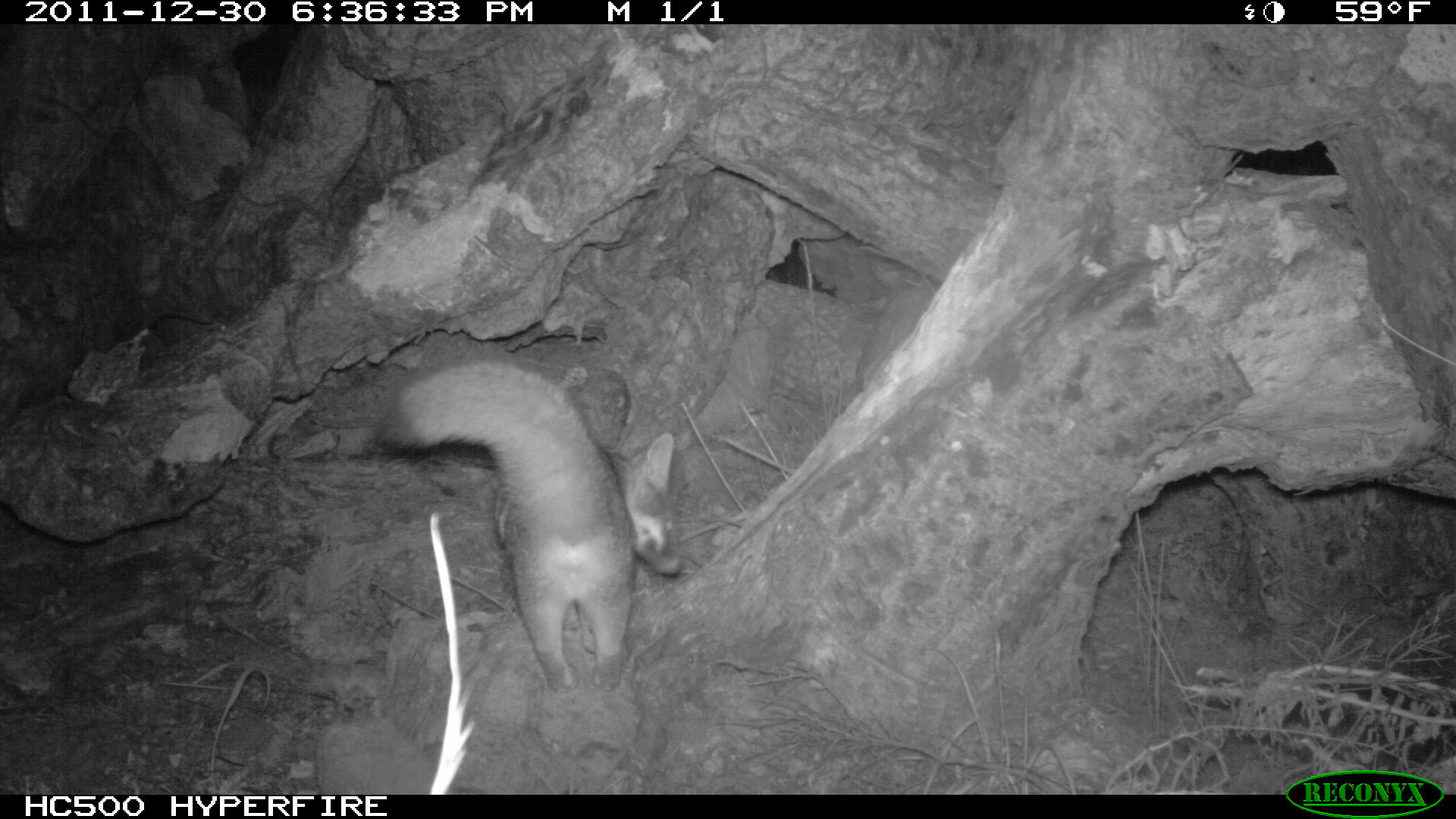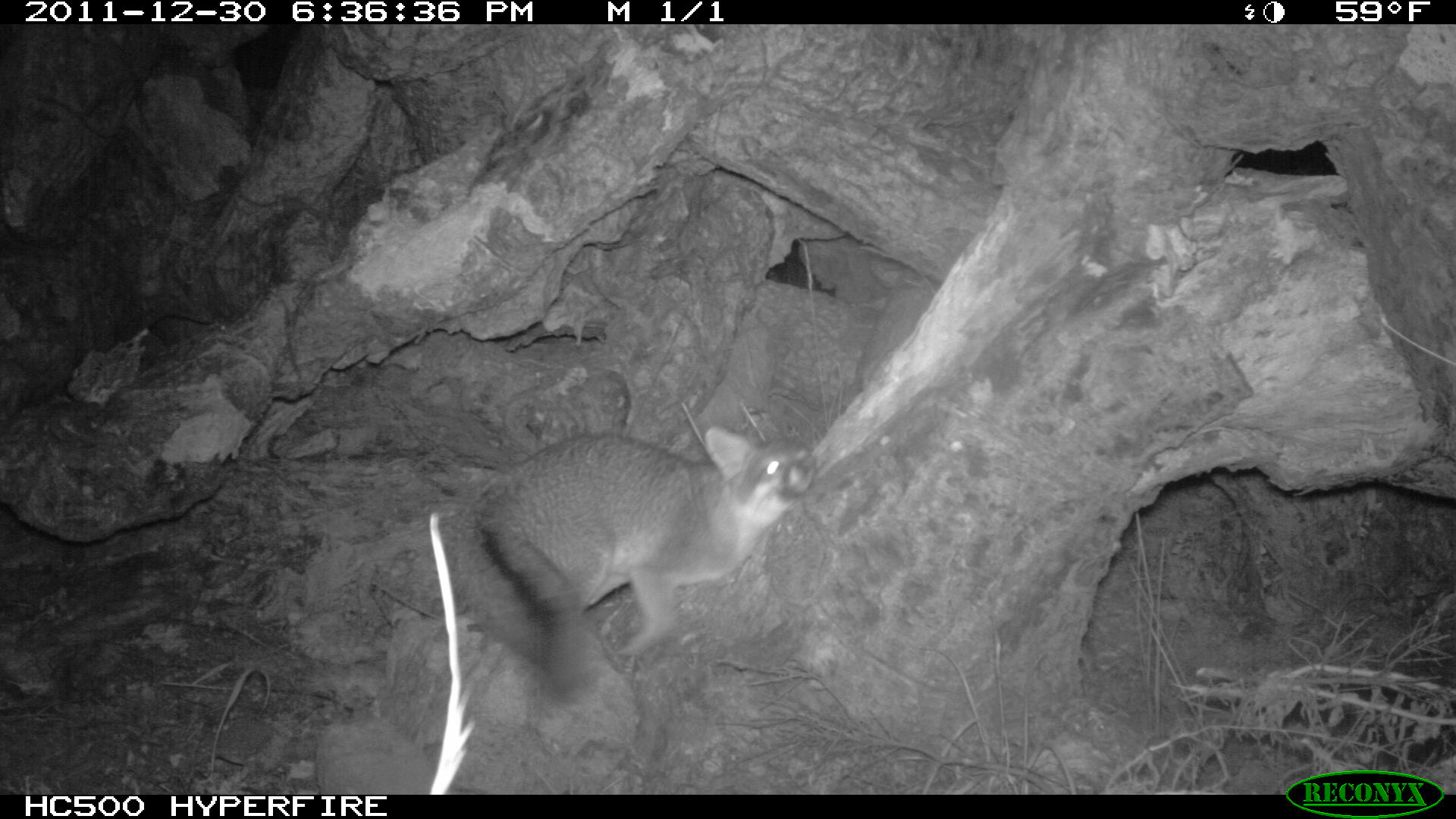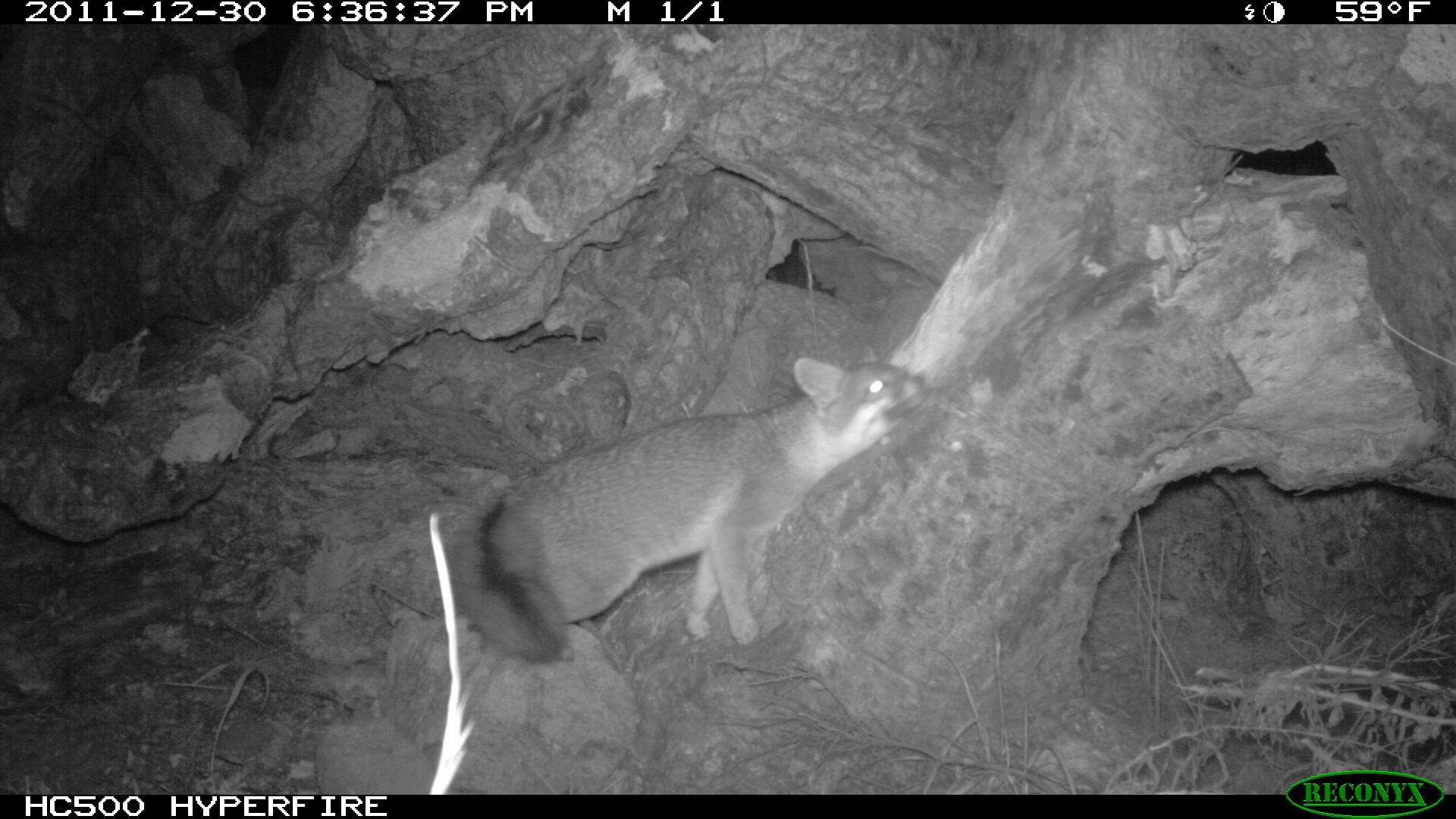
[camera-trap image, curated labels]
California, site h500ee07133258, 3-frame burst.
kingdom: Animalia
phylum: Chordata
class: Mammalia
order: Carnivora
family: Canidae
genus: Urocyon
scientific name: Urocyon littoralis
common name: island fox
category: fox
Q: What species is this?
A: Fox (island fox) (Urocyon littoralis).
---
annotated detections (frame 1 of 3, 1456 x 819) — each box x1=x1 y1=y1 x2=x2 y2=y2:
fox: x1=377 y1=358 x2=680 y2=692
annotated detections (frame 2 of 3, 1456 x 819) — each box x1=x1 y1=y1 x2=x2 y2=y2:
fox: x1=451 y1=424 x2=818 y2=705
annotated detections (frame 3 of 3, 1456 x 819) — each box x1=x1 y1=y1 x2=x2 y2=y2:
fox: x1=455 y1=344 x2=927 y2=662